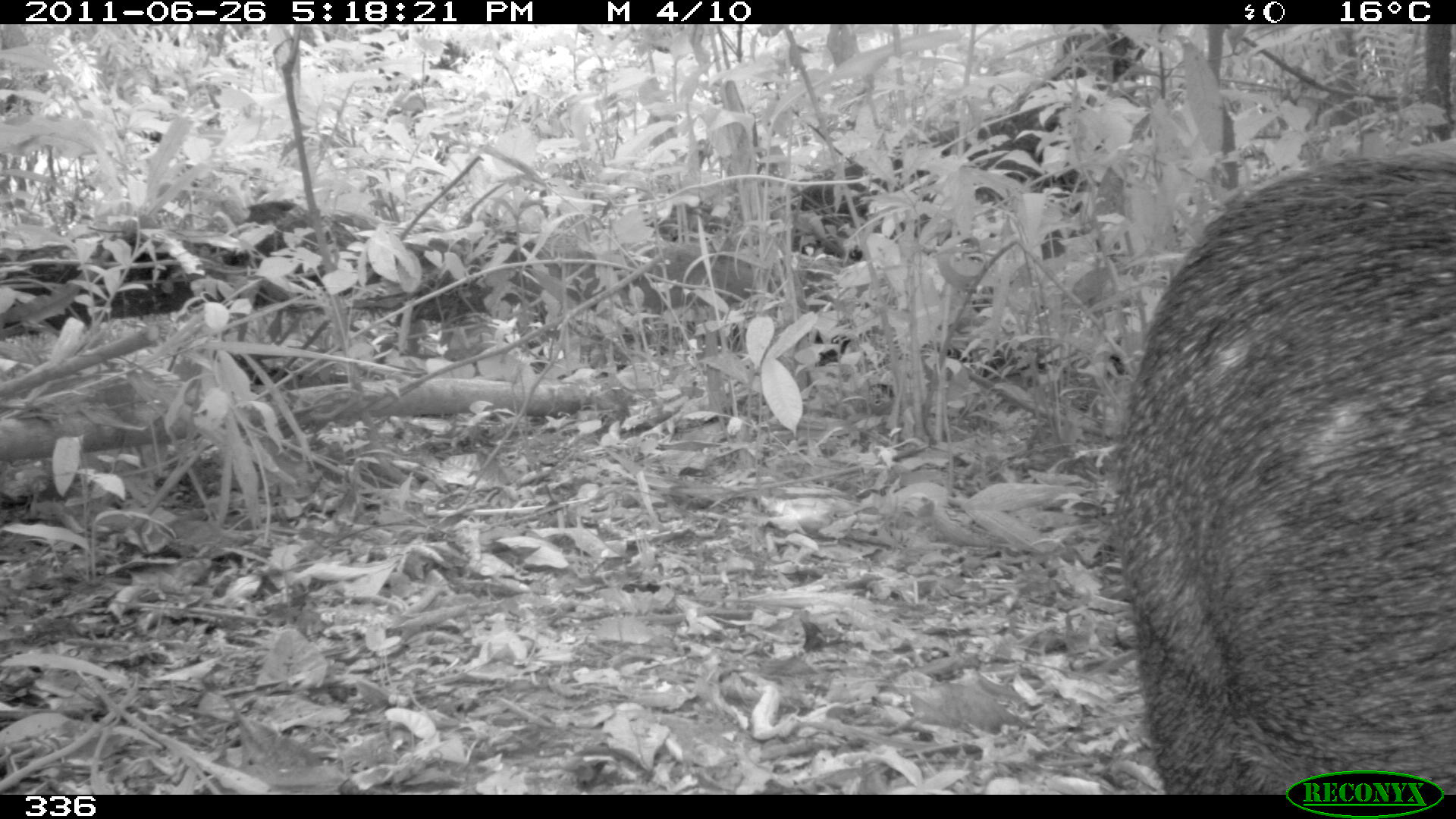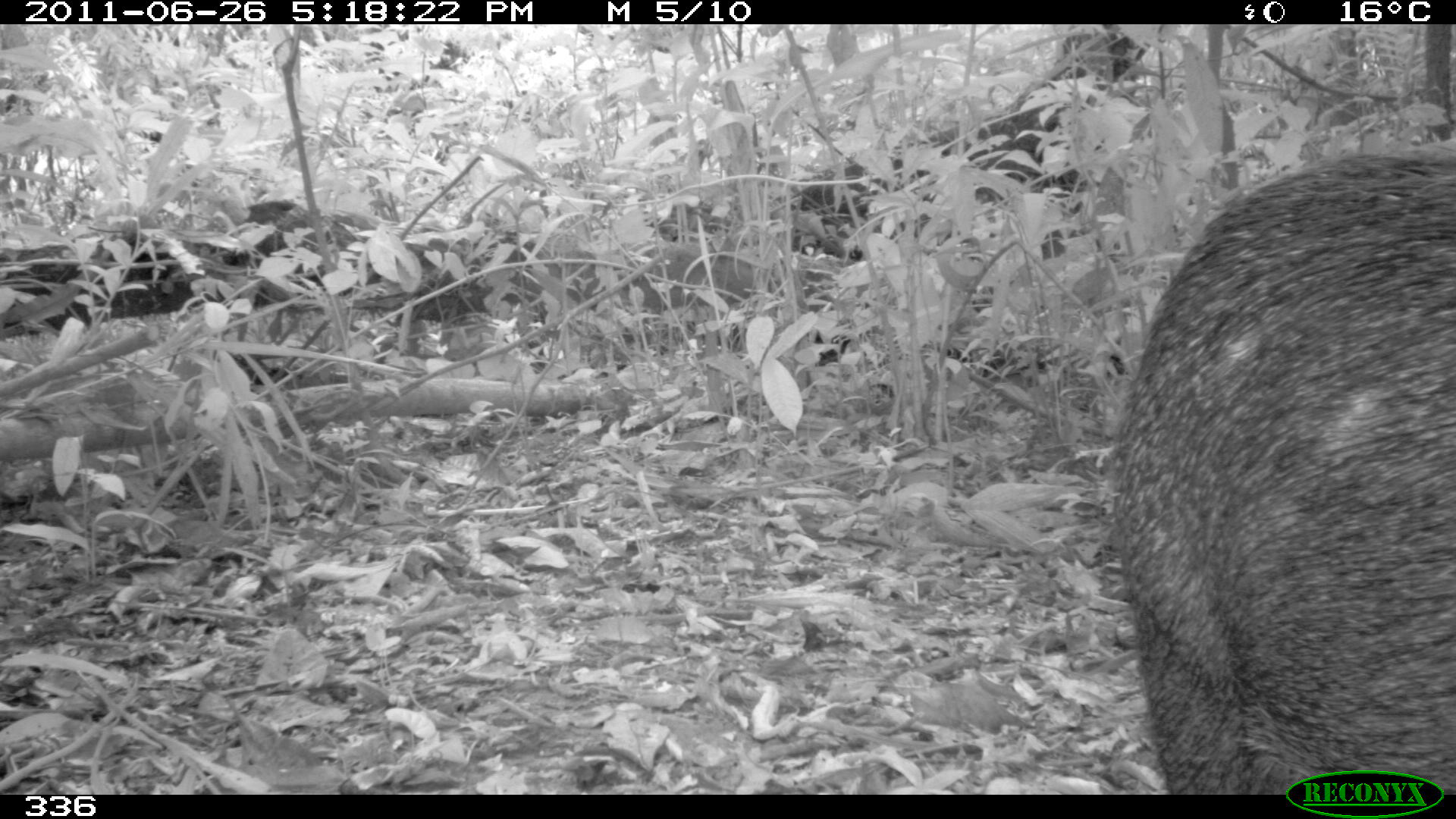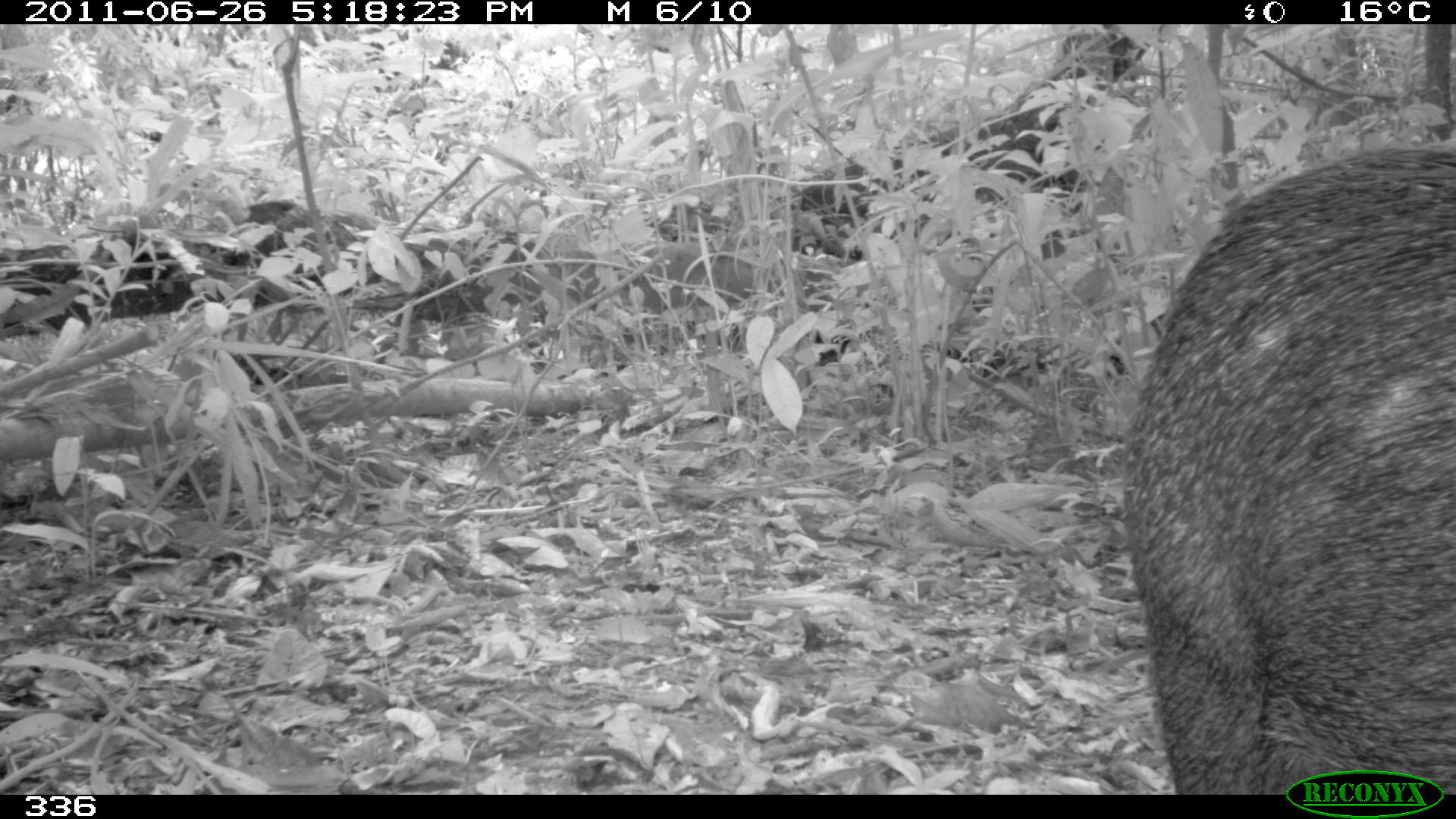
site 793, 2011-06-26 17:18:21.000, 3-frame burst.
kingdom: Animalia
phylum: Chordata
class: Mammalia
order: Artiodactyla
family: Tayassuidae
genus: Tayassu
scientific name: Tayassu pecari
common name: white-lipped peccary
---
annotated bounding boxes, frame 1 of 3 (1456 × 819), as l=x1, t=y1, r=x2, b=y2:
tayassu pecari: l=1108, t=159, r=1455, b=795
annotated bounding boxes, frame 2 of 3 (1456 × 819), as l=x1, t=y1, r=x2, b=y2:
tayassu pecari: l=1112, t=150, r=1455, b=795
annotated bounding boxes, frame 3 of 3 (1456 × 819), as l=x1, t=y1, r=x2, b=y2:
tayassu pecari: l=1122, t=139, r=1456, b=794